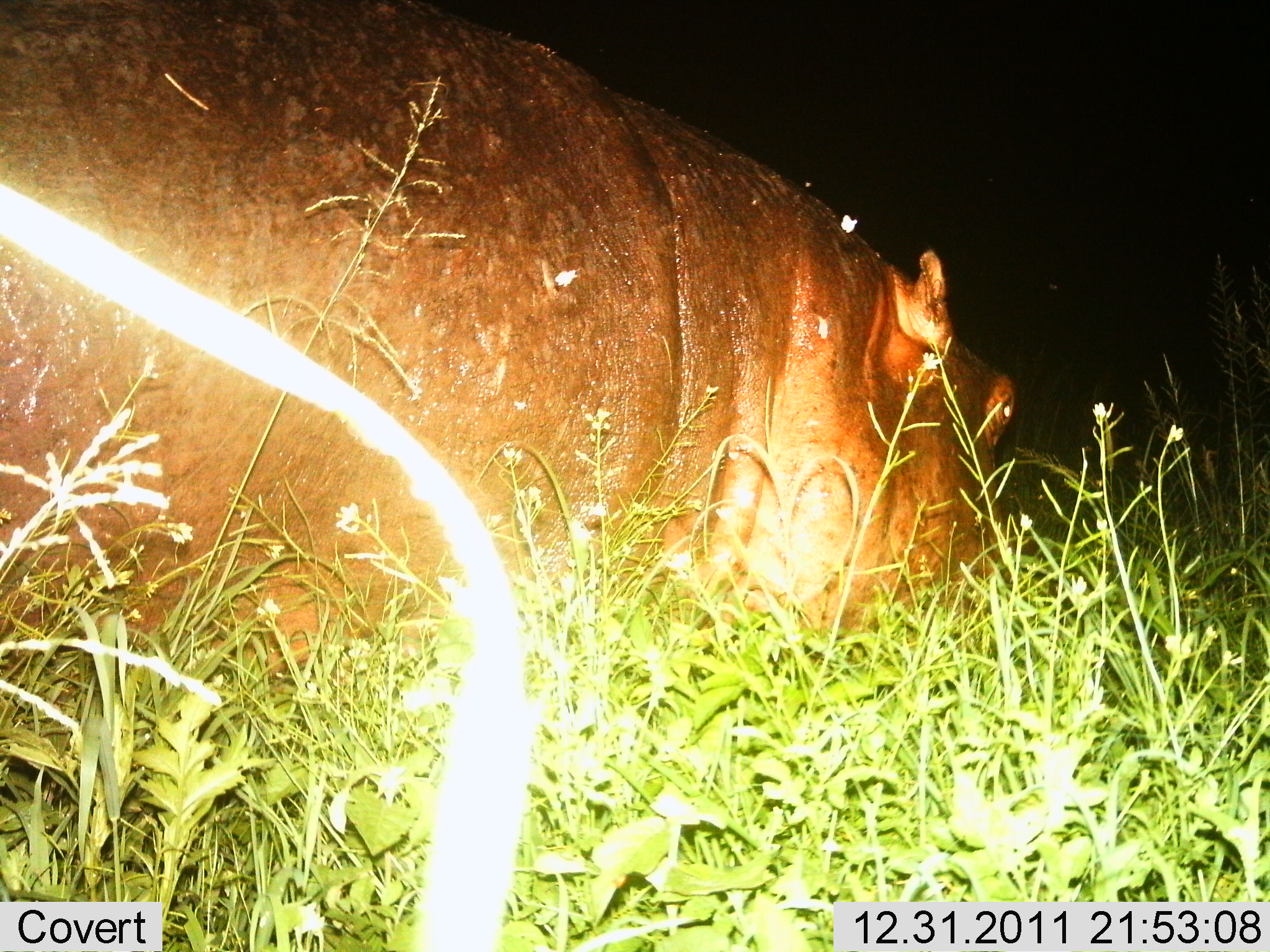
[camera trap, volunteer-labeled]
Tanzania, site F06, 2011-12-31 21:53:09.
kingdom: Animalia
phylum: Chordata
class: Mammalia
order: Artiodactyla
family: Hippopotamidae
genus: Hippopotamus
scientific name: Hippopotamus amphibius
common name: hippopotamus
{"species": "hippopotamus (Hippopotamus amphibius)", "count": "1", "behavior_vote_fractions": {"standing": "36%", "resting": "9%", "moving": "9%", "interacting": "0%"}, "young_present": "0%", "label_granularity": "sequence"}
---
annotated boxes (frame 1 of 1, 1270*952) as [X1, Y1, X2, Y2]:
animal: [1, 0, 1019, 698]